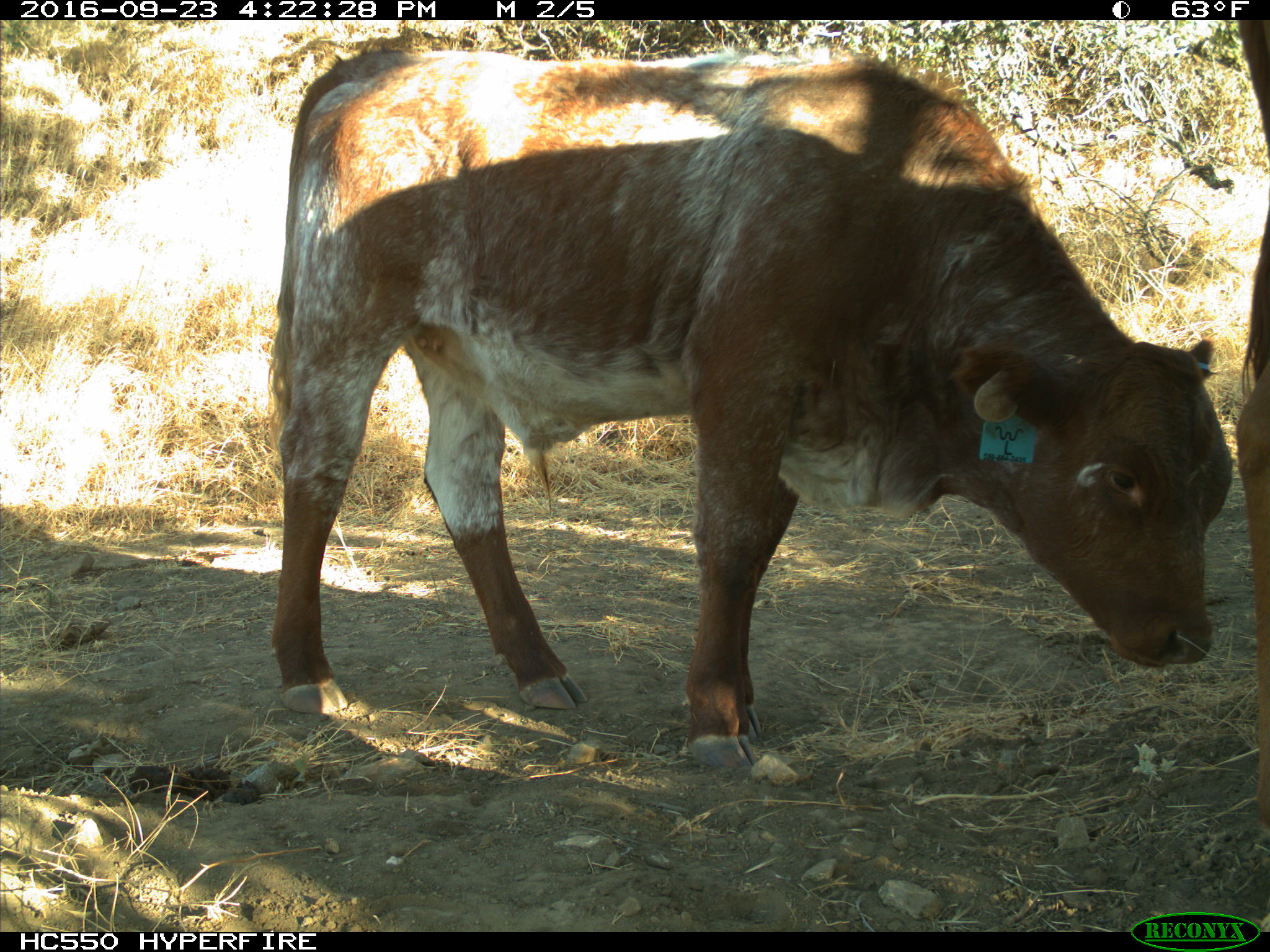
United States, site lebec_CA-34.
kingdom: Animalia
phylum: Chordata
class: Mammalia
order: Artiodactyla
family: Bovidae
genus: Bos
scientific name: Bos taurus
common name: domestic cow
Bos taurus (domestic cow).